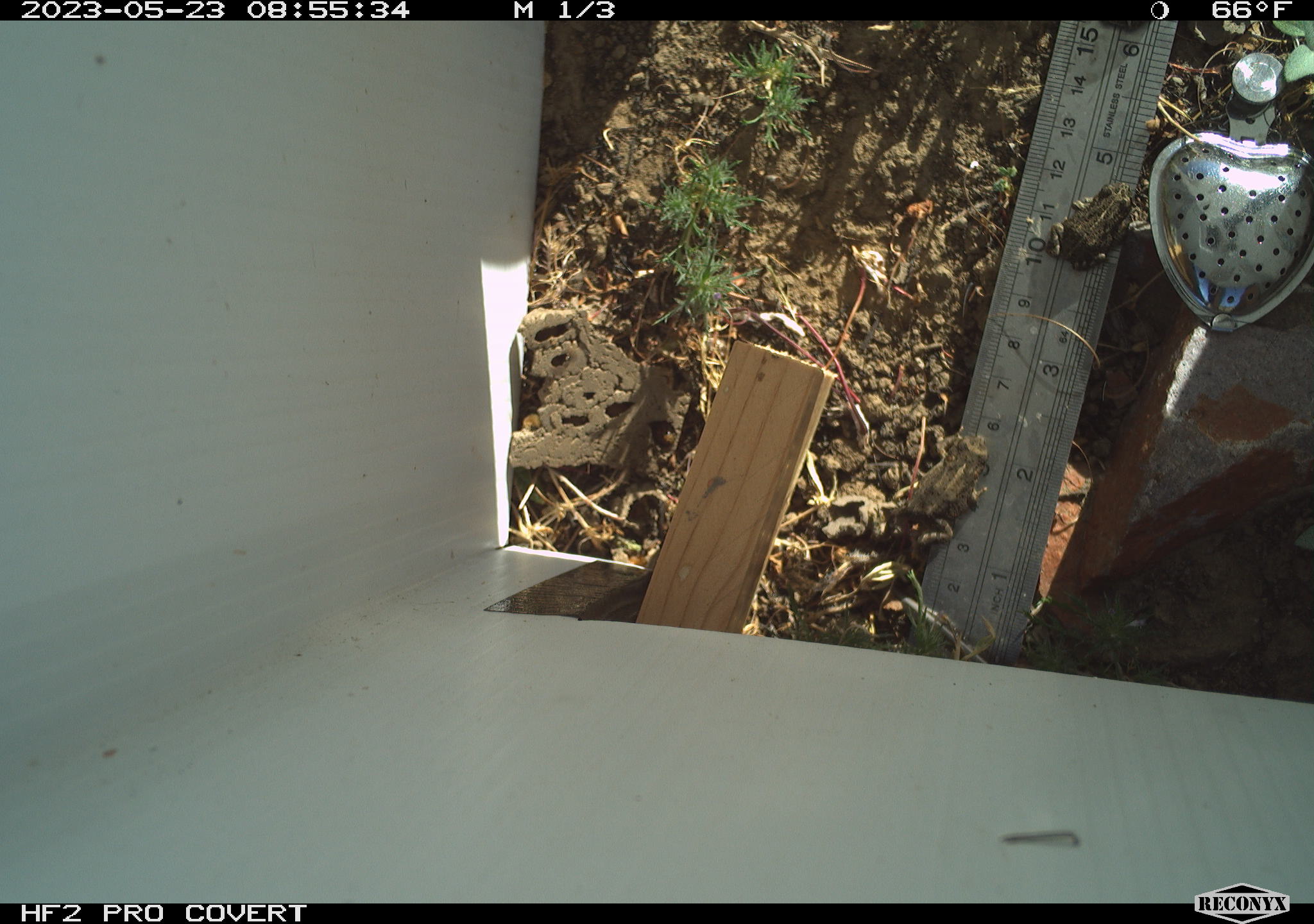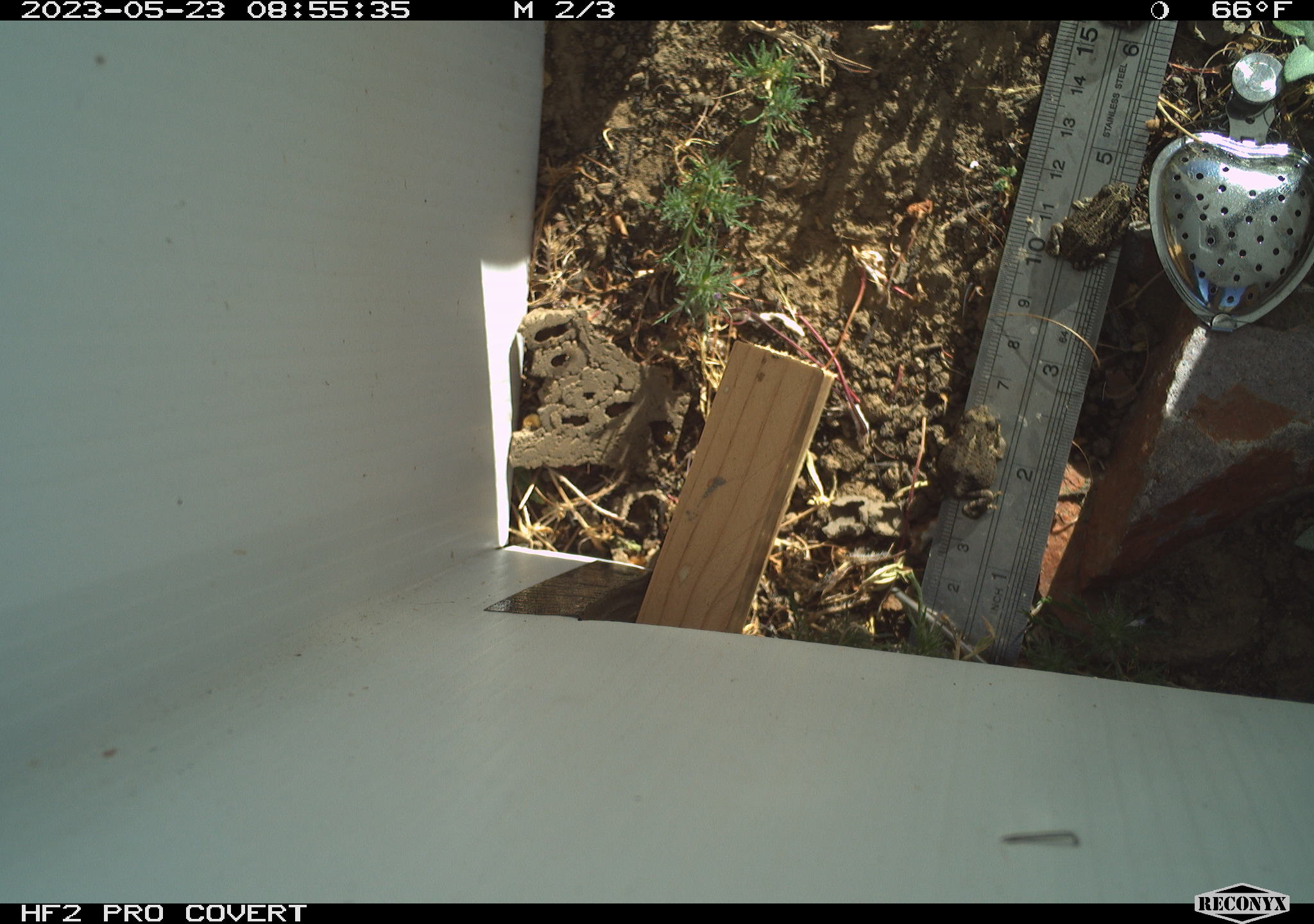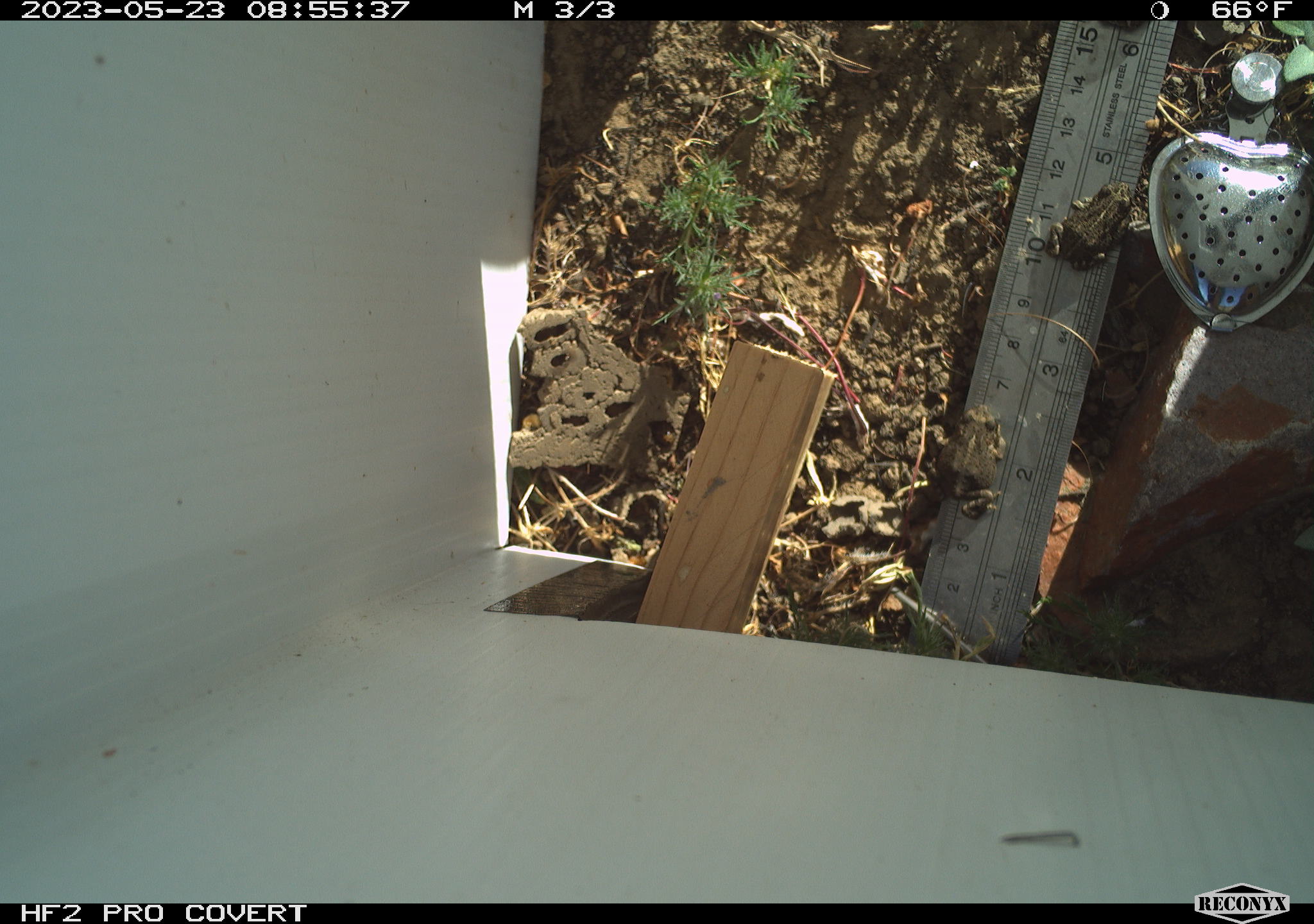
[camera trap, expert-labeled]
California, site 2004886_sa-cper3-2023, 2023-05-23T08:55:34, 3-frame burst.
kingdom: Animalia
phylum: Chordata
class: Amphibia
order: Anura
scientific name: Anura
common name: frogs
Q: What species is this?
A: Frogs (Anura).